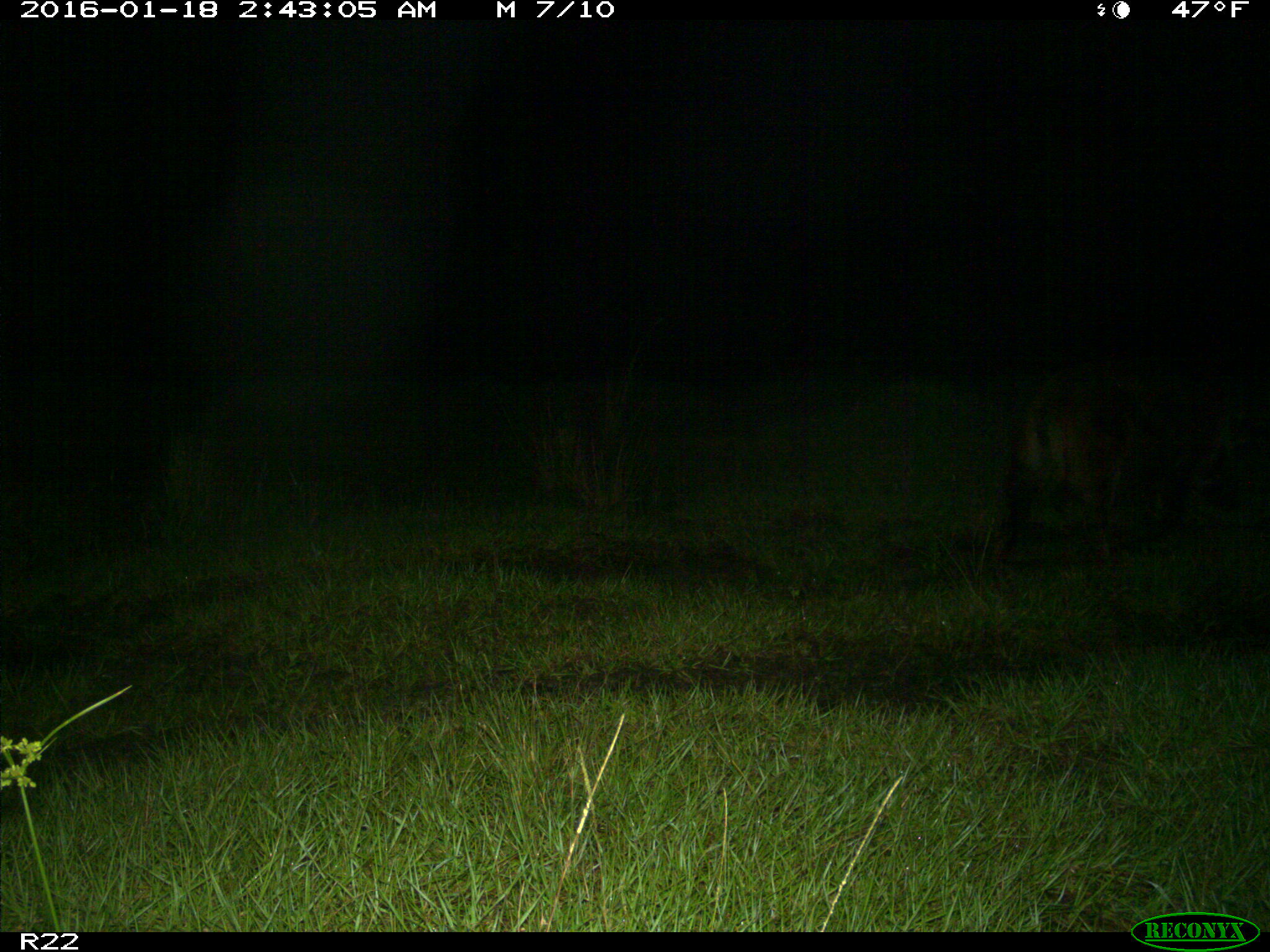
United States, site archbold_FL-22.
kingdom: Animalia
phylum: Chordata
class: Mammalia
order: Artiodactyla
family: Suidae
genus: Sus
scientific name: Sus scrofa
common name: wild boar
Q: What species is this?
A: Sus scrofa (wild boar).